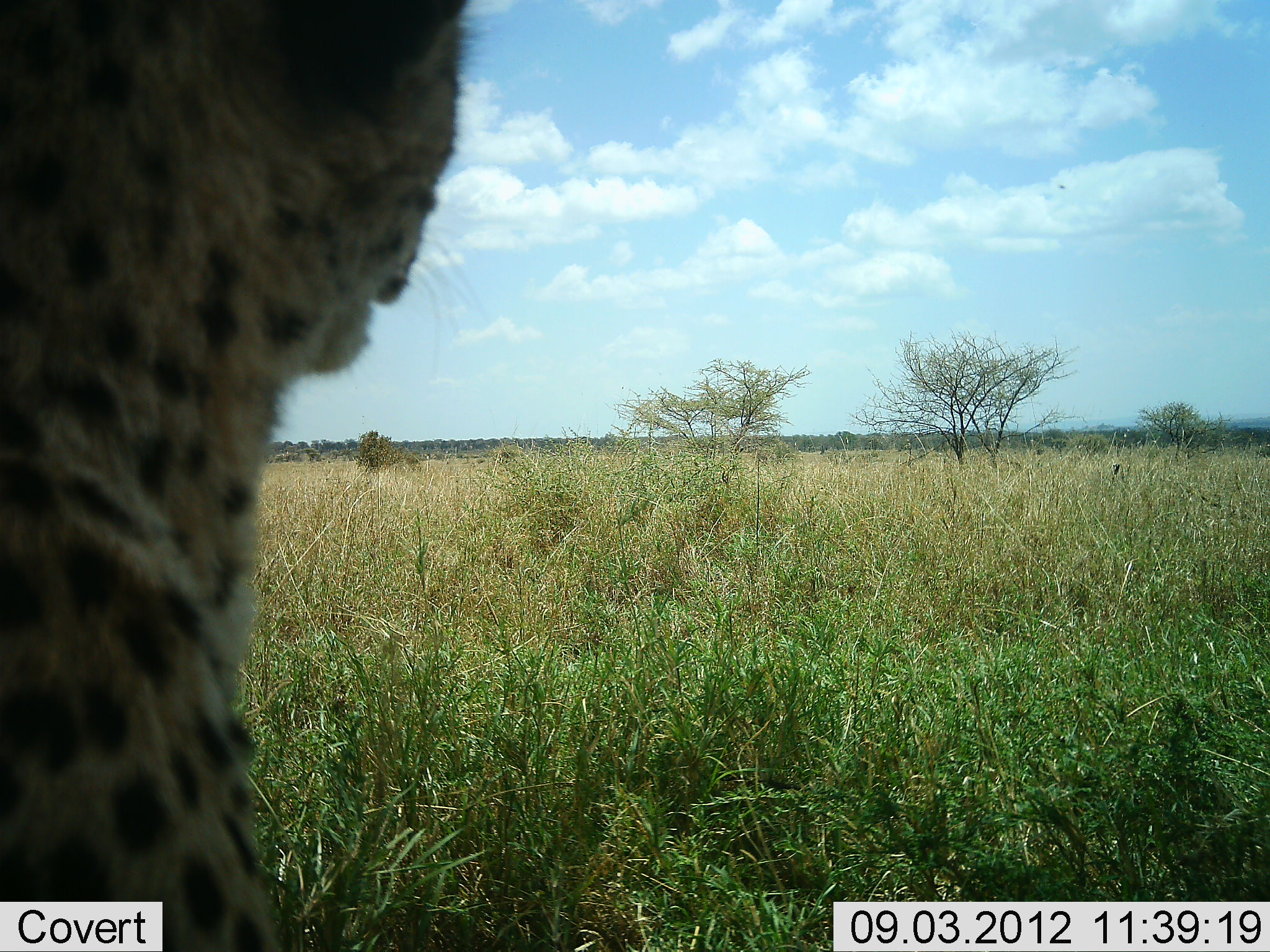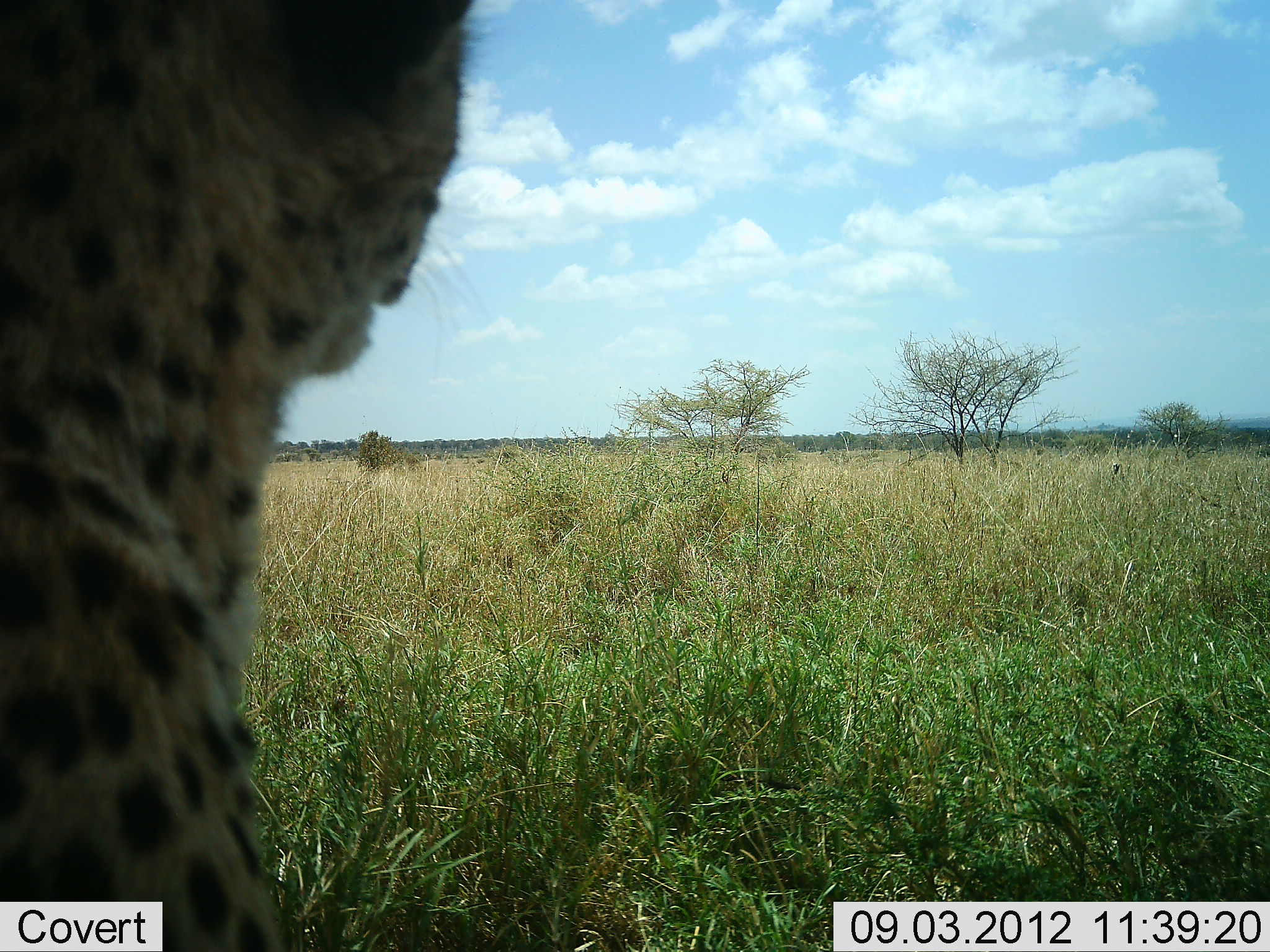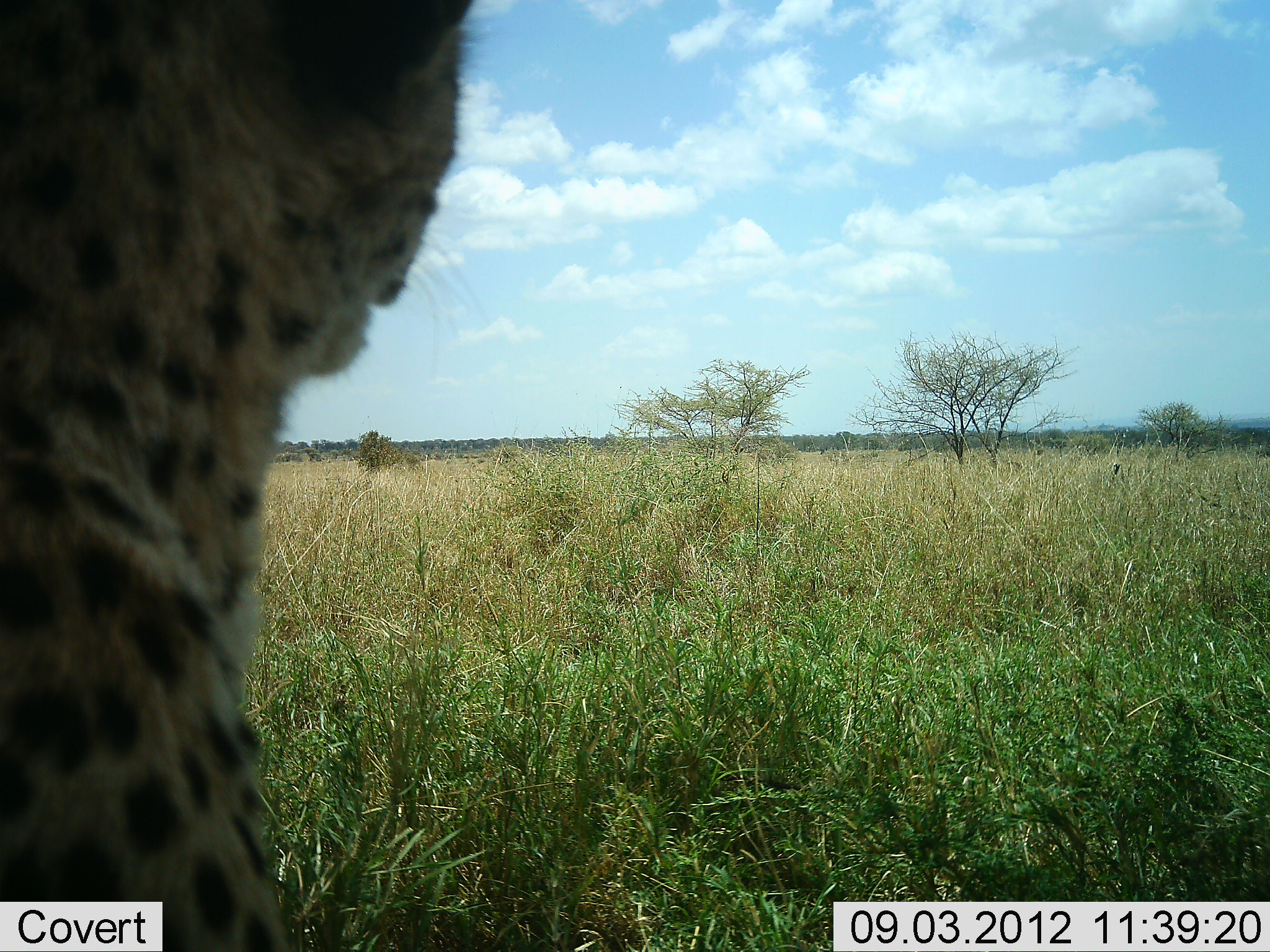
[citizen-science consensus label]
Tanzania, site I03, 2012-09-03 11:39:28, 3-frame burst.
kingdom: Animalia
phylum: Chordata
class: Mammalia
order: Carnivora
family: Felidae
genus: Acinonyx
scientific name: Acinonyx jubatus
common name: cheetah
Cheetah (Acinonyx jubatus), count 1. Behavior (volunteer vote fractions): standing 40%, resting 70%, moving 0%, interacting 0%. Young present (vote fraction): 0%. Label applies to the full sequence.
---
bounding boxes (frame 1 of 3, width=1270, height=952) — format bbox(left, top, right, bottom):
animal: bbox(1, 1, 469, 952)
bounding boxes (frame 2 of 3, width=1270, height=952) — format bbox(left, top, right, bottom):
animal: bbox(1, 1, 481, 952)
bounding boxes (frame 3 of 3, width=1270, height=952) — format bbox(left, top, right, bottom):
animal: bbox(1, 1, 474, 952)